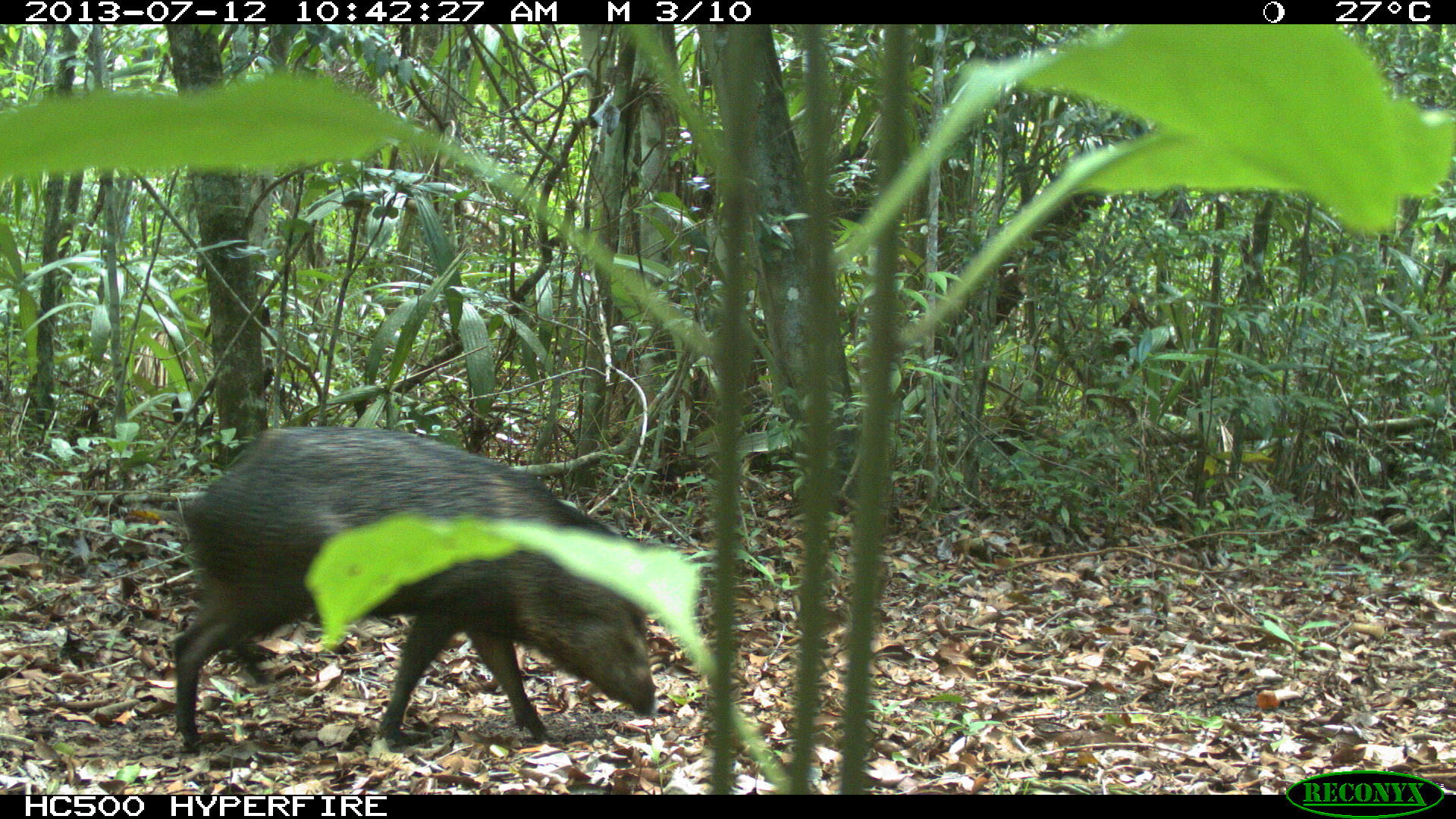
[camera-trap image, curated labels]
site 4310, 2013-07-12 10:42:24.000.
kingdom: Animalia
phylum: Chordata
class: Mammalia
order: Artiodactyla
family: Tayassuidae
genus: Pecari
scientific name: Pecari tajacu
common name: collared peccary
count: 13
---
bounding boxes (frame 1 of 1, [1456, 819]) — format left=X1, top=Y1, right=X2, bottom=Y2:
pecari tajacu: left=170, top=423, right=656, bottom=749